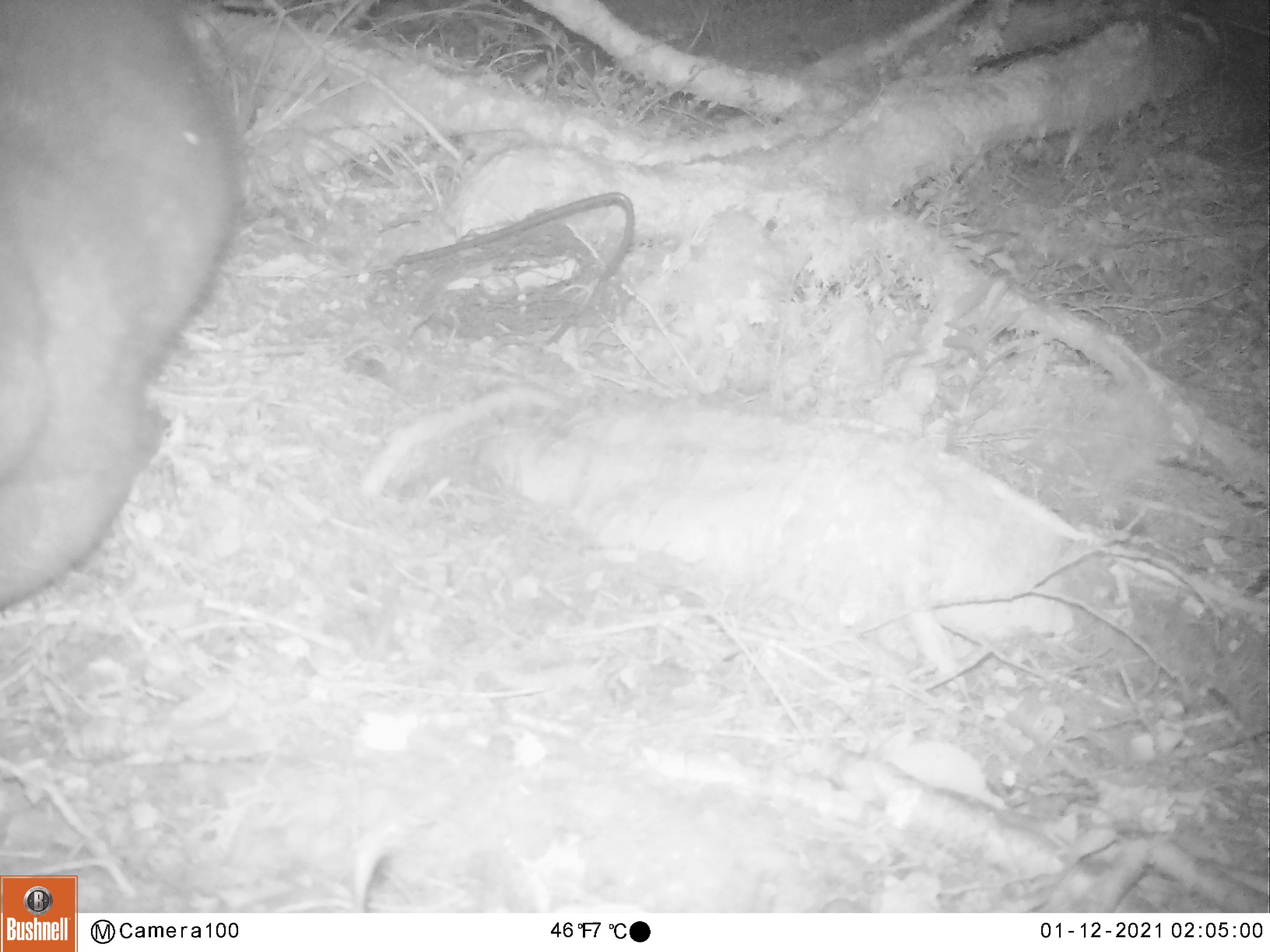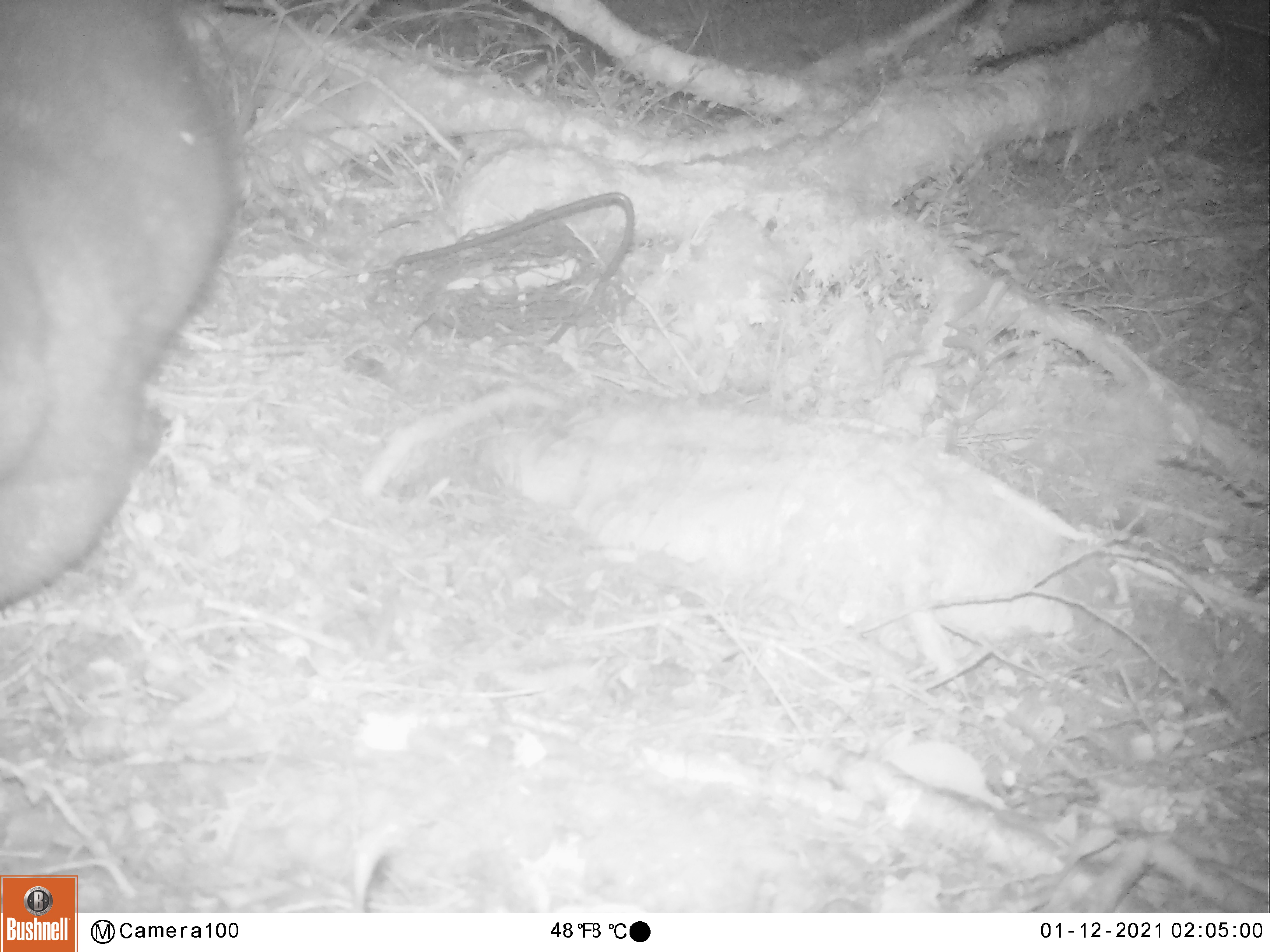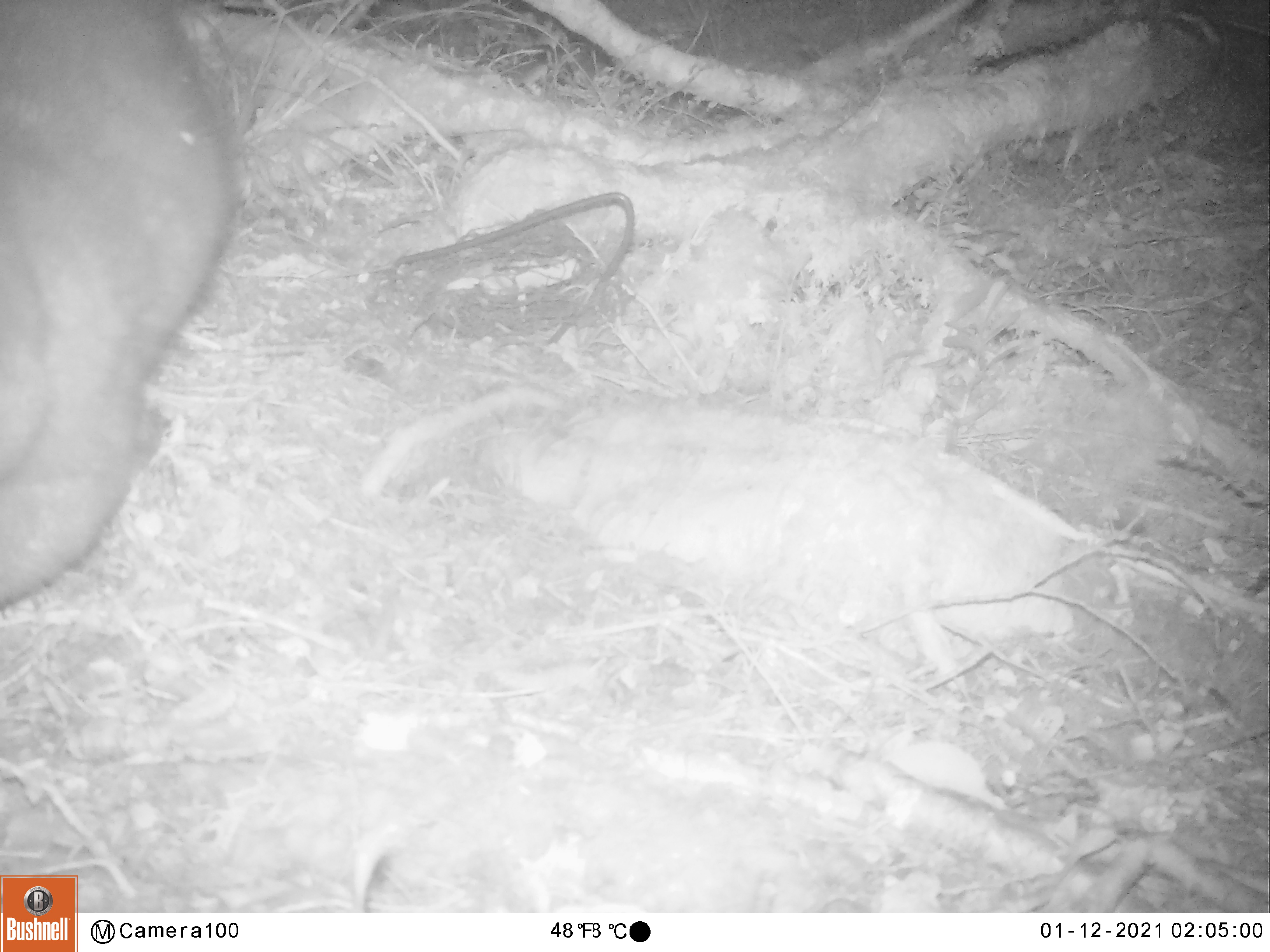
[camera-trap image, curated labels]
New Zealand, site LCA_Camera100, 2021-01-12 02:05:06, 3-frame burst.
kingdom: Animalia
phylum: Chordata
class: Mammalia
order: Diprotodontia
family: Phalangeridae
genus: Trichosurus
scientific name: Trichosurus vulpecula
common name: common brushtail possum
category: possum